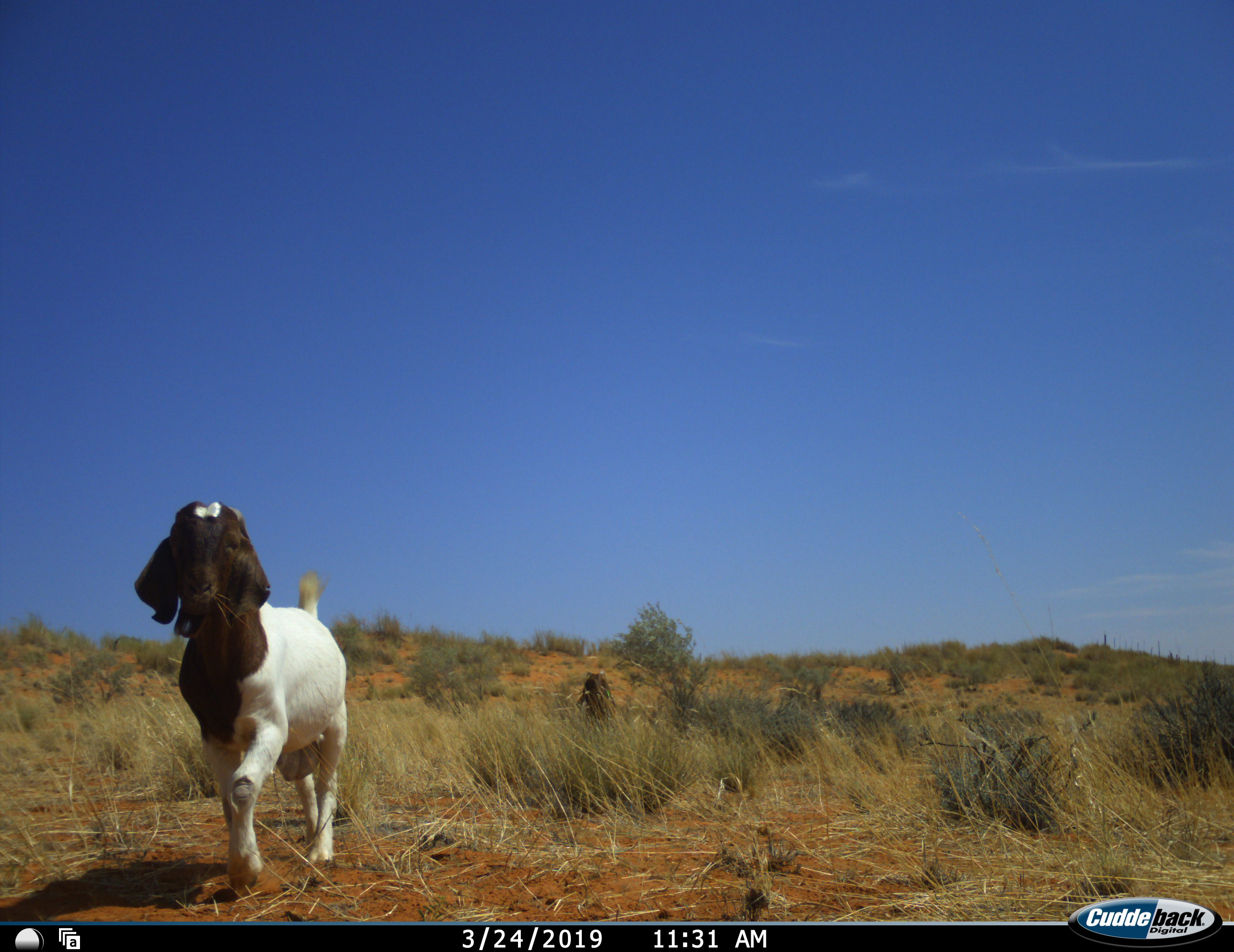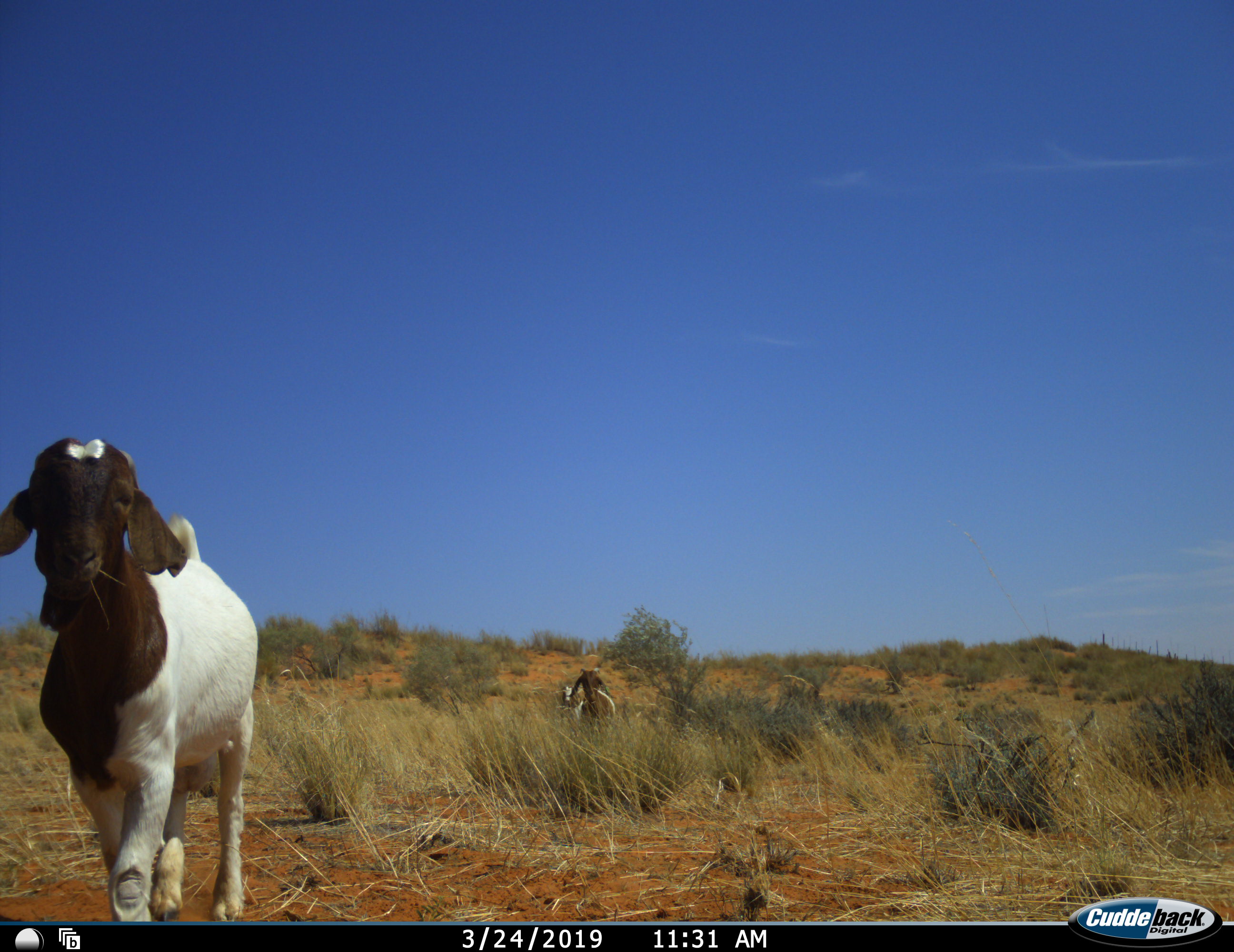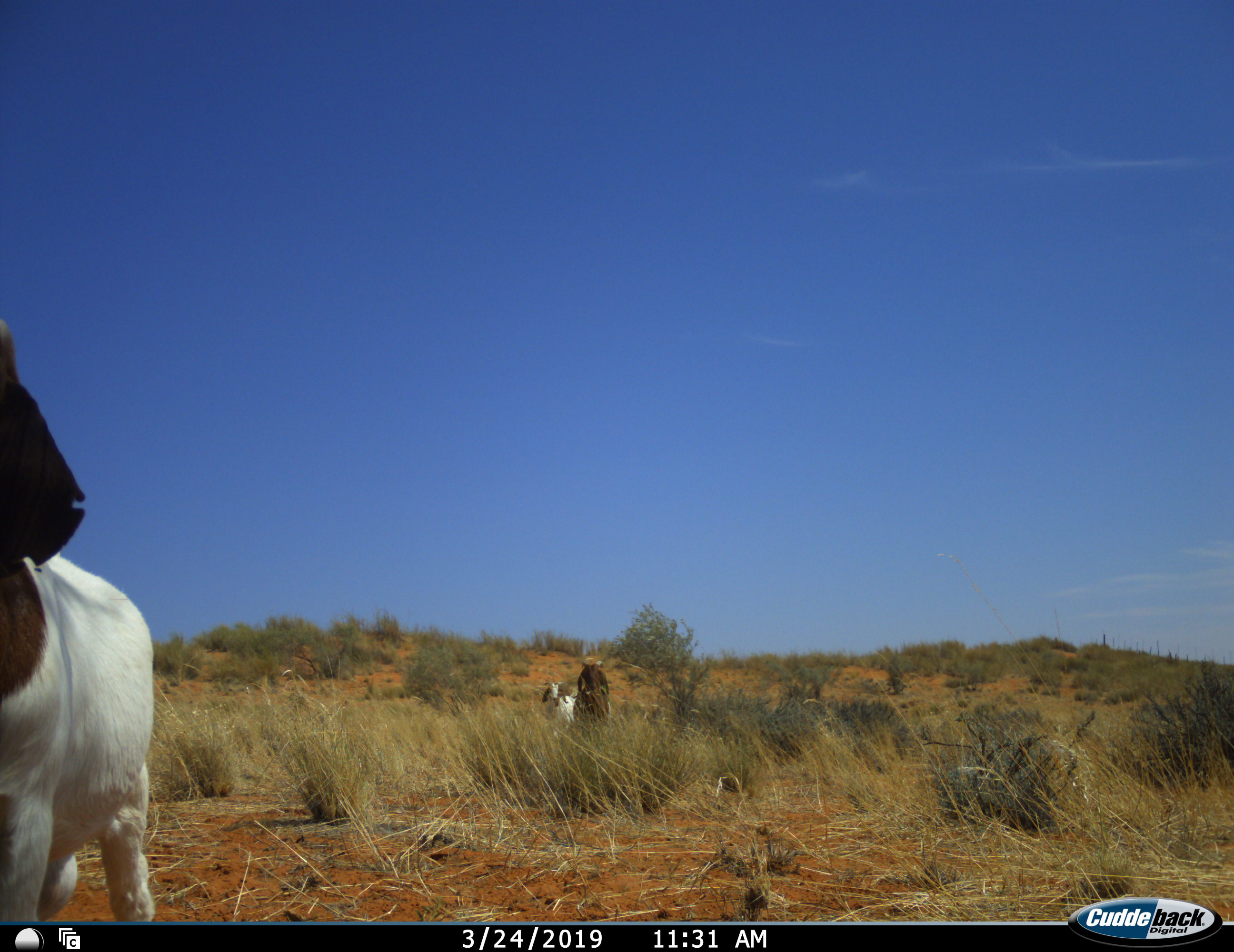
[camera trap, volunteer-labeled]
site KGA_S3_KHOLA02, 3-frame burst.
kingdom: Animalia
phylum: Chordata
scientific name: Vertebrata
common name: domestic animal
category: domesticanimal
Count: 3.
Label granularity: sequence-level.